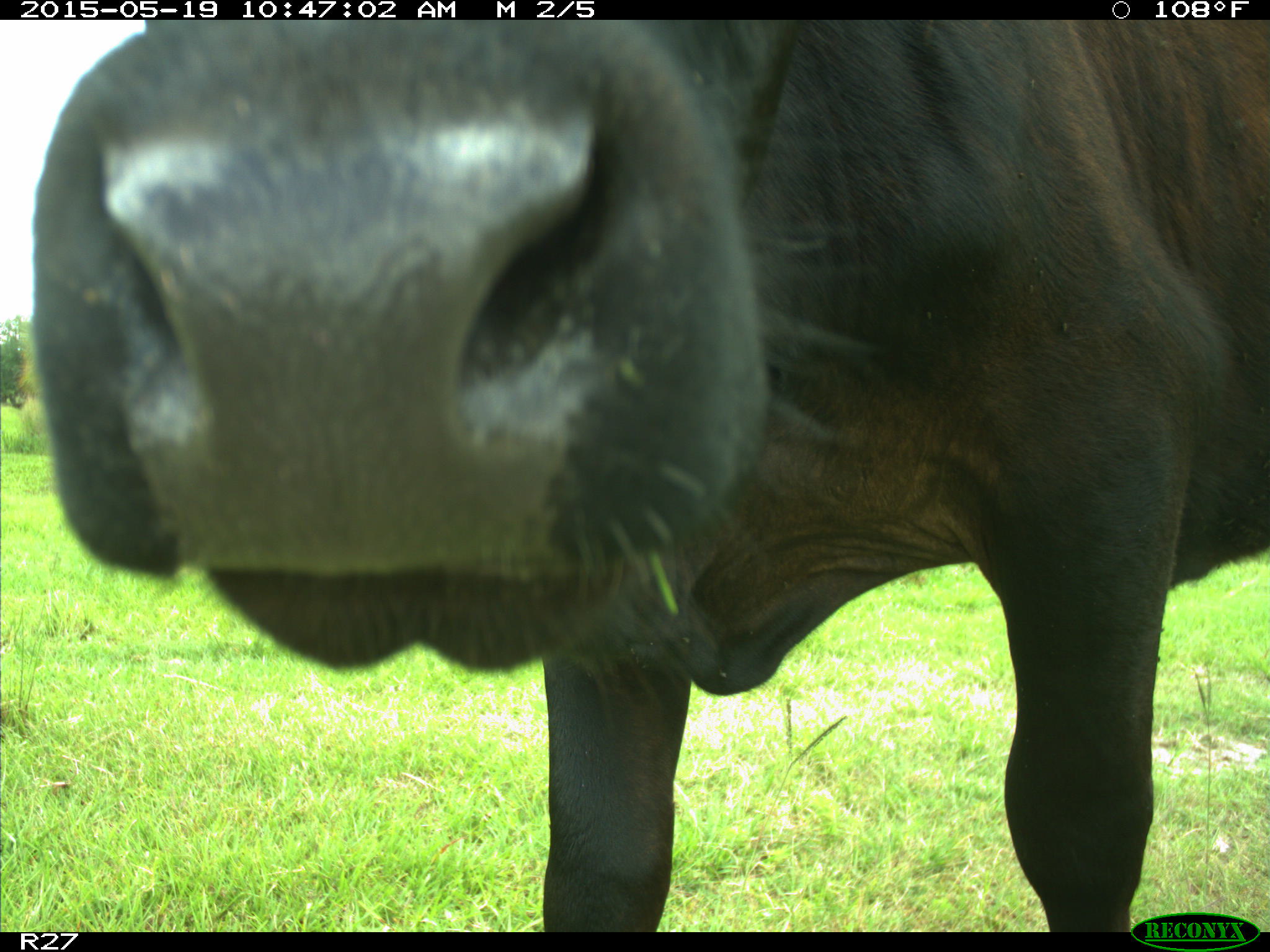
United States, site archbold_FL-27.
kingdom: Animalia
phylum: Chordata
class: Mammalia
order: Artiodactyla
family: Bovidae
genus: Bos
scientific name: Bos taurus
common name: domestic cow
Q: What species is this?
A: Bos taurus (domestic cow).